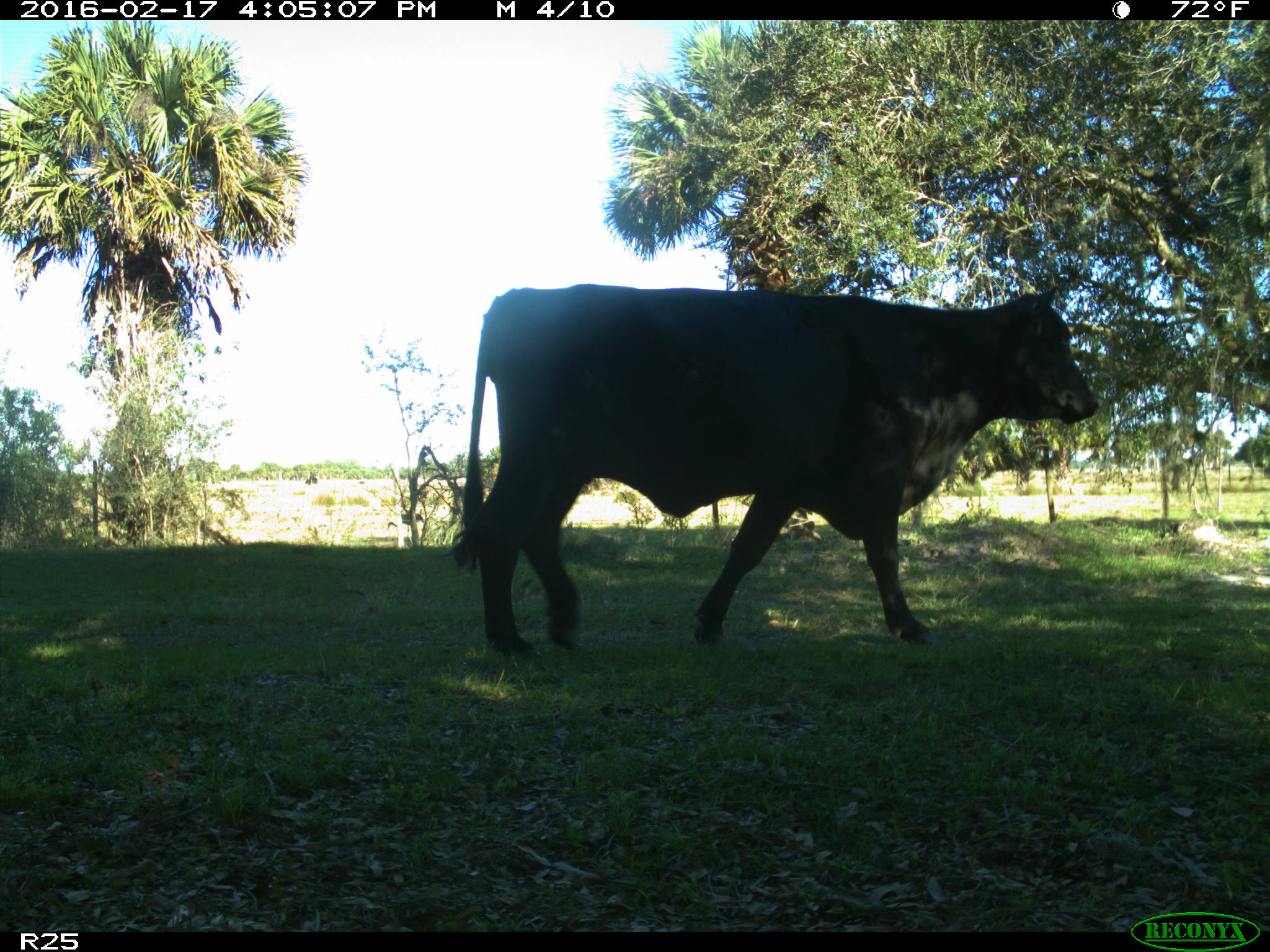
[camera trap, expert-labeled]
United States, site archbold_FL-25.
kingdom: Animalia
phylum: Chordata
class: Mammalia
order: Artiodactyla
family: Bovidae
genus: Bos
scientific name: Bos taurus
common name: domestic cow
Bos taurus (domestic cow).